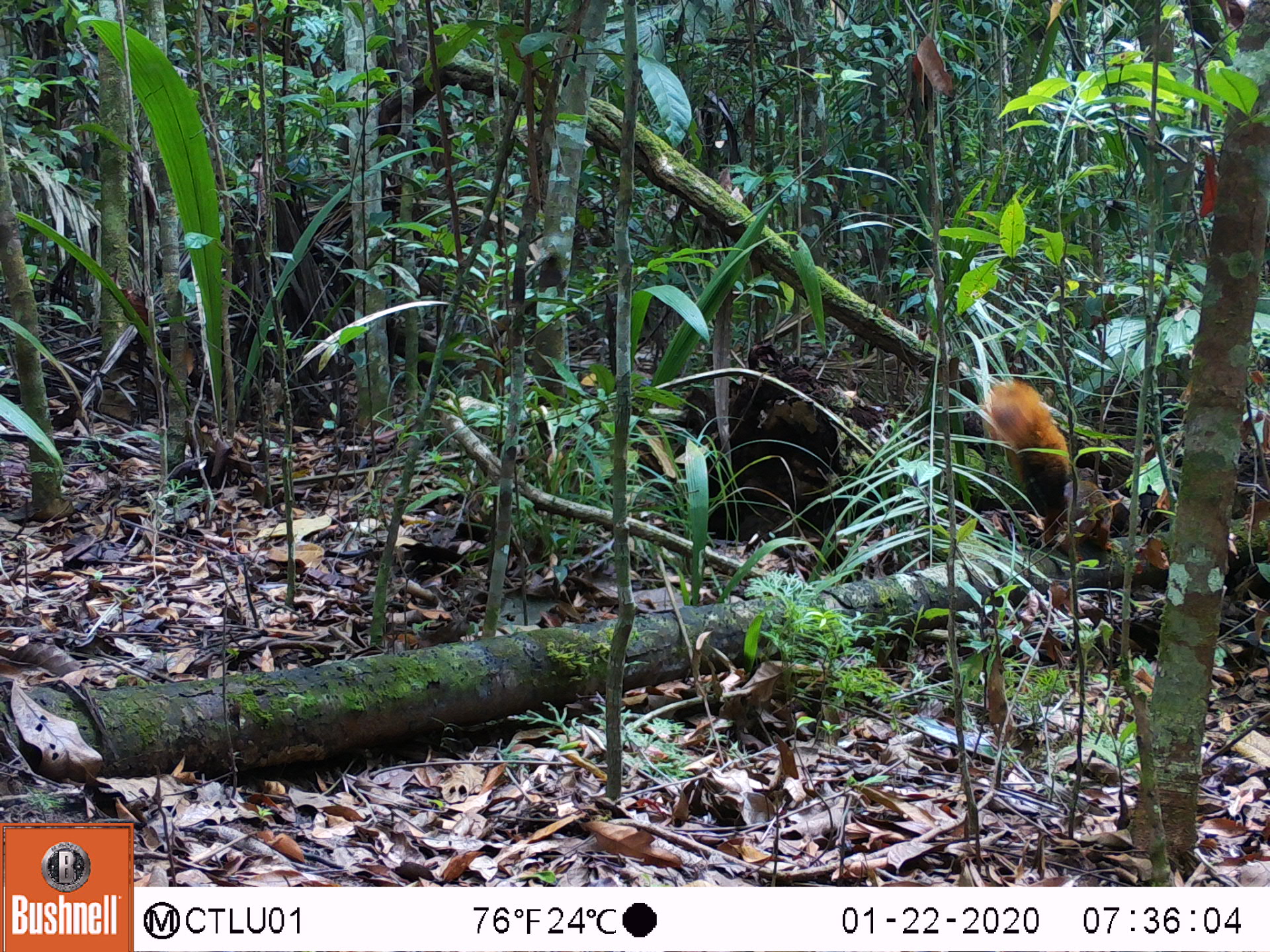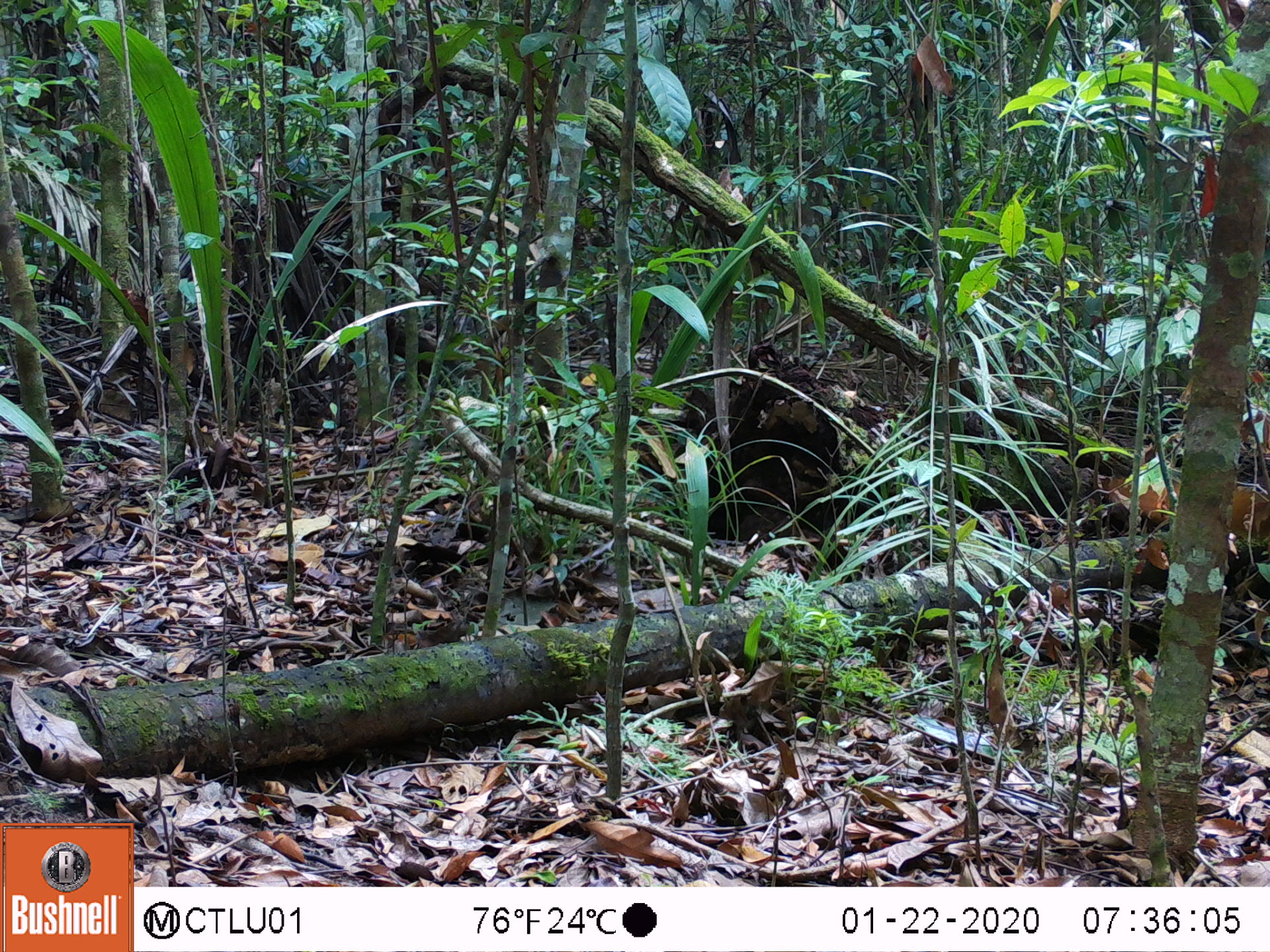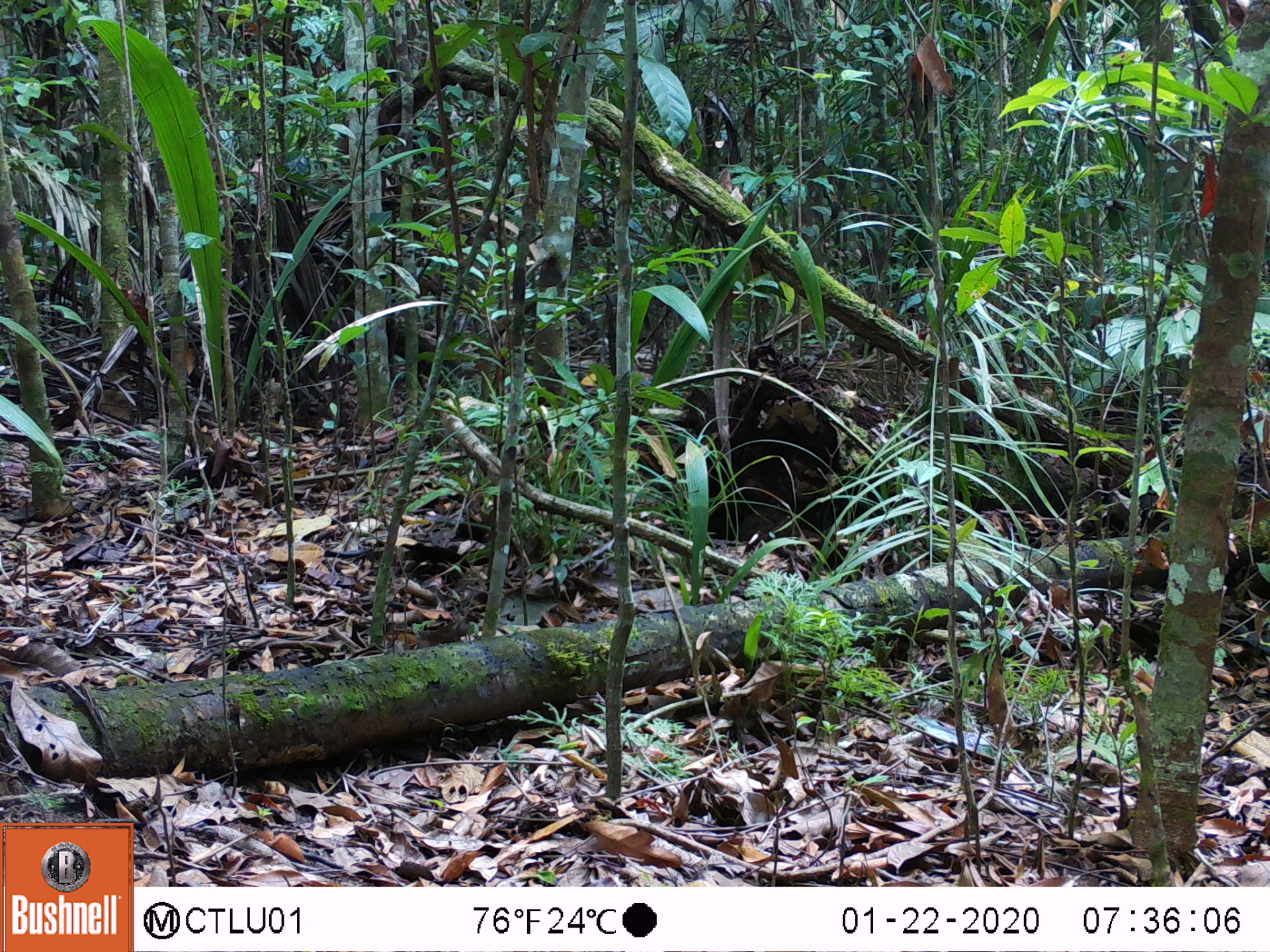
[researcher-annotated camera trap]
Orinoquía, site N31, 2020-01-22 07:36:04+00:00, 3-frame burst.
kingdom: Animalia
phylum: Chordata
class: Mammalia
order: Rodentia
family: Sciuridae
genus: Sciurus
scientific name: Sciurus igniventris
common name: northern amazon red squirrel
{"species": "northern amazon red squirrel (Sciurus igniventris)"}